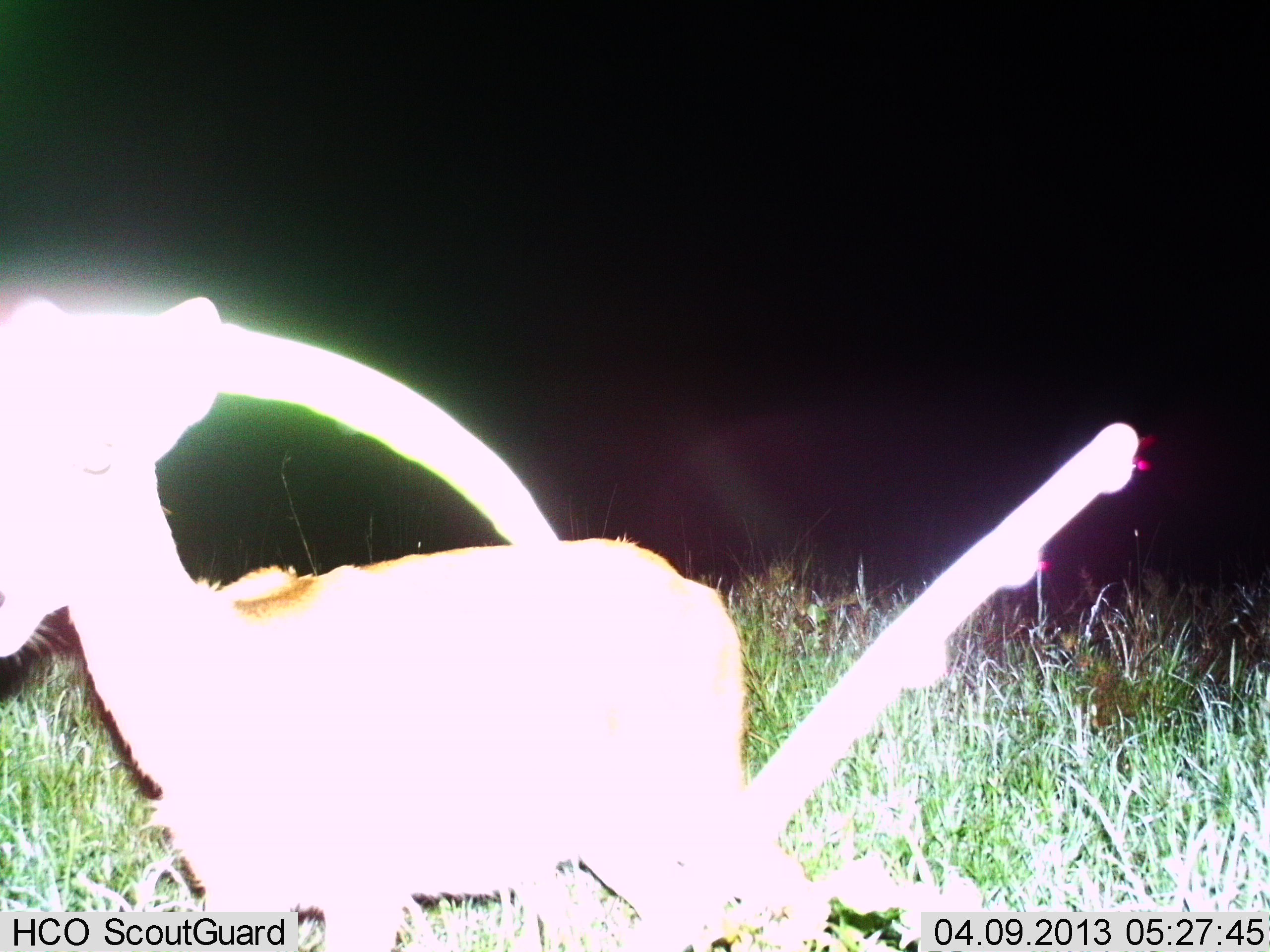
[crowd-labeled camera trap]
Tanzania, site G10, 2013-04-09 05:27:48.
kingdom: Animalia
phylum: Chordata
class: Mammalia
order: Artiodactyla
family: Bovidae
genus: Redunca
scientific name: Redunca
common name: reedbuck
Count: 1.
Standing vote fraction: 88%.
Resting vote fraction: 0%.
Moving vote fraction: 12%.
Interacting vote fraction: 0%.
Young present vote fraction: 0%.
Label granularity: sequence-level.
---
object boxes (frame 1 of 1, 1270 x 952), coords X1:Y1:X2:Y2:
animal: 0:296:1161:952